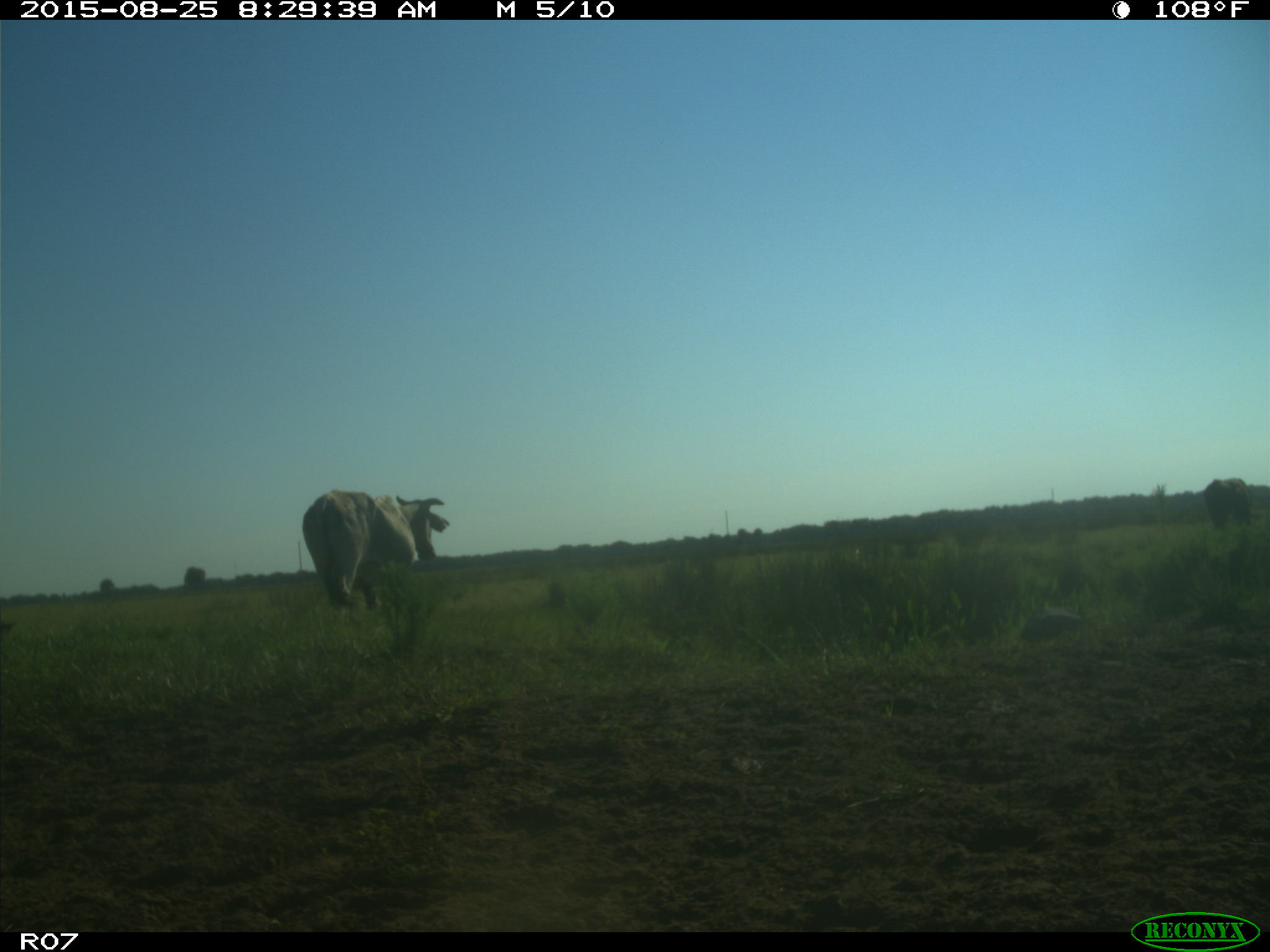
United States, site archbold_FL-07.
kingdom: Animalia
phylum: Chordata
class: Mammalia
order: Artiodactyla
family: Bovidae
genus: Bos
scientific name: Bos taurus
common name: domestic cow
Bos taurus (domestic cow).